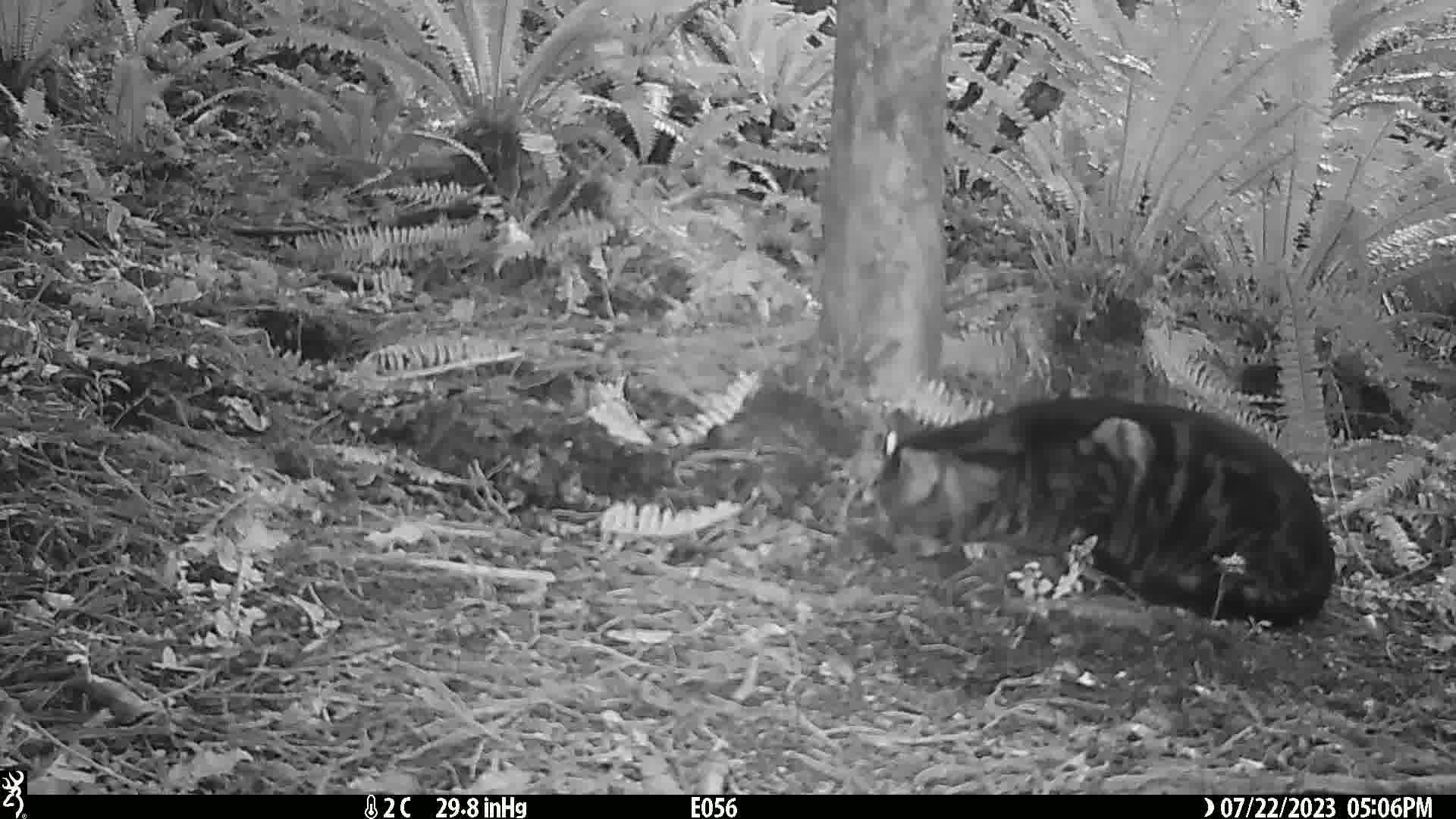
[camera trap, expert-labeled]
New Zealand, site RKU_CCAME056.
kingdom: Animalia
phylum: Chordata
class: Mammalia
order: Carnivora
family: Felidae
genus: Felis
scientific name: Felis catus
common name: domestic cat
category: cat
Cat (domestic cat) (Felis catus).